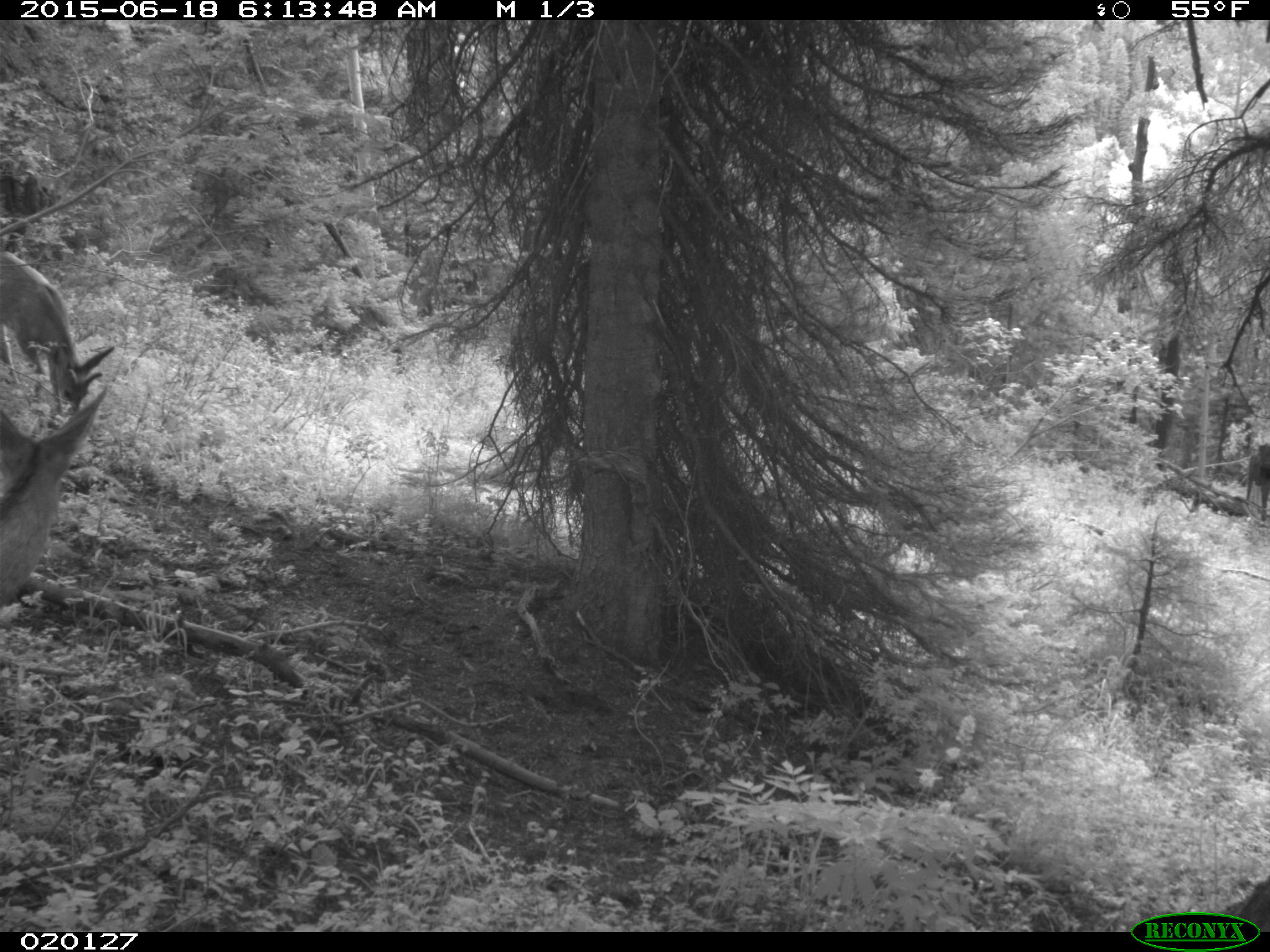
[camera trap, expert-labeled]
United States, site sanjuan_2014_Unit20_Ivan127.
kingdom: Animalia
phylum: Chordata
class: Mammalia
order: Artiodactyla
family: Cervidae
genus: Odocoileus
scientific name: Odocoileus hemionus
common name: mule deer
Odocoileus hemionus (mule deer).